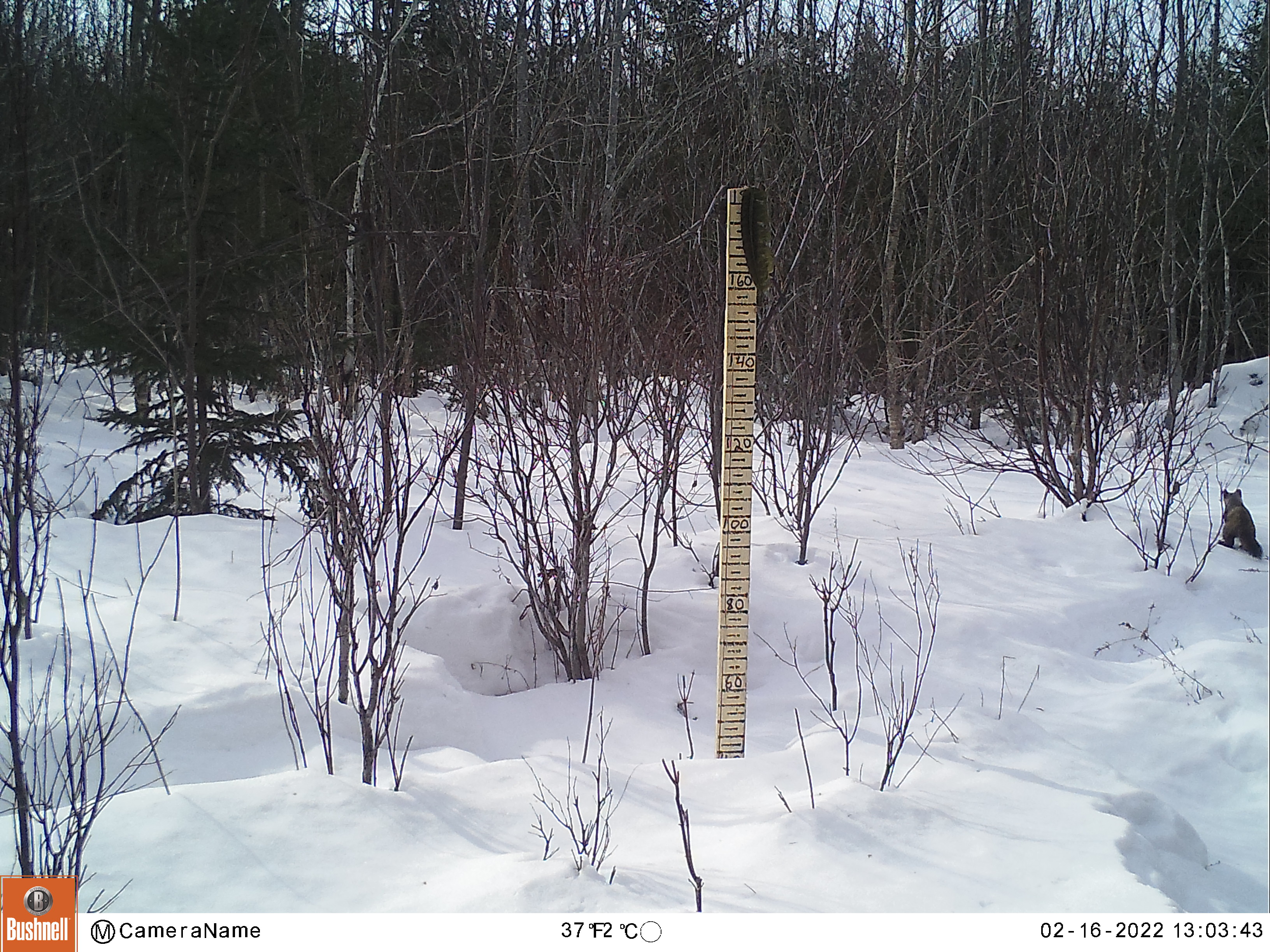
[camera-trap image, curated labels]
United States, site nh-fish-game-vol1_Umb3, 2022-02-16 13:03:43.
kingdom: Animalia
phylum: Chordata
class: Mammalia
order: Carnivora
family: Mustelidae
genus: Martes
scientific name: Martes americana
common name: american marten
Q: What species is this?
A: American marten (Martes americana).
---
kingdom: Animalia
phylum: Chordata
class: Mammalia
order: Carnivora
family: Mustelidae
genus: Pekania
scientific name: Pekania pennanti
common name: fisher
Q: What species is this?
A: Fisher (Pekania pennanti).